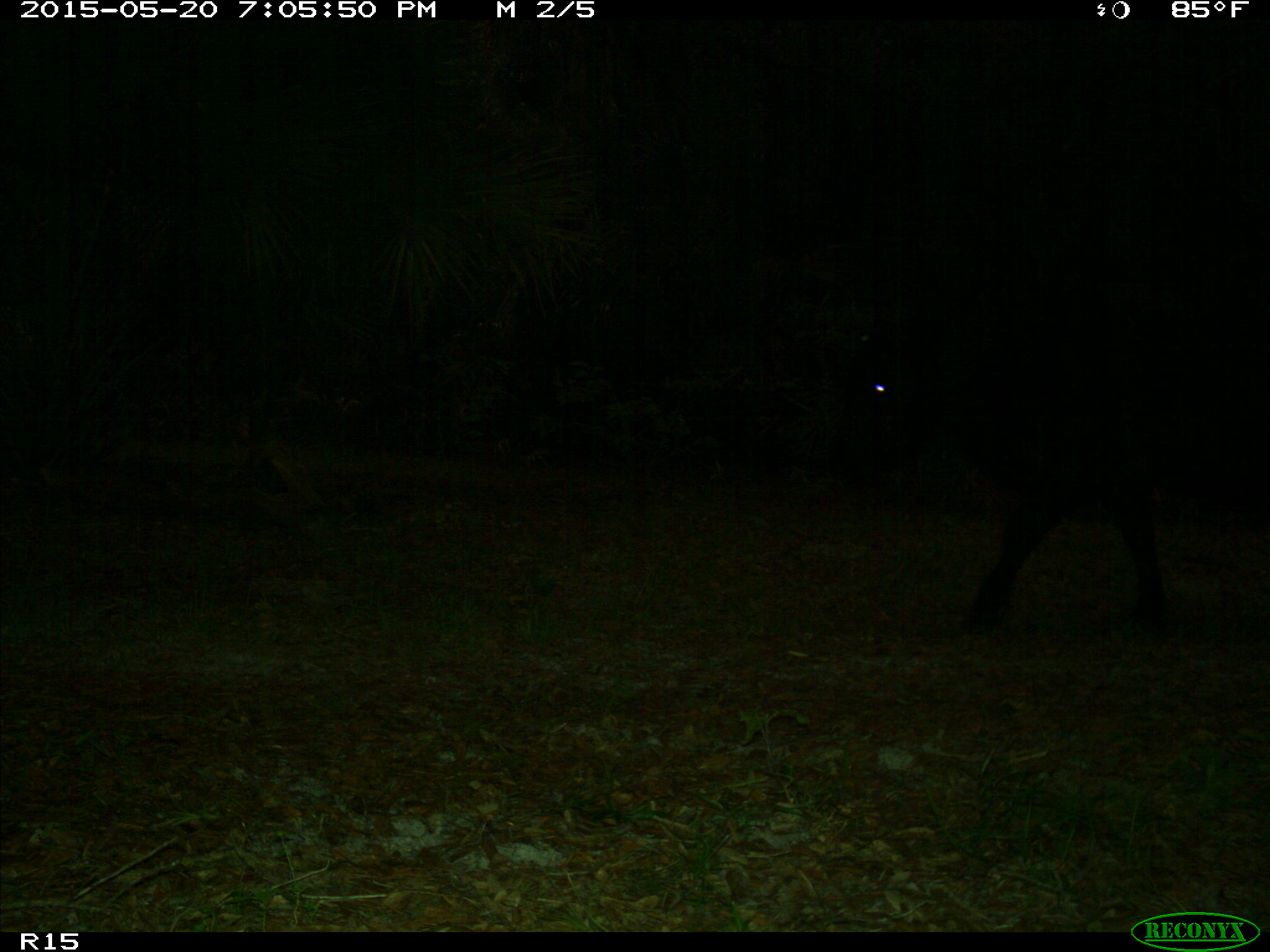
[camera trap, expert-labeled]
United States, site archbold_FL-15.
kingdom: Animalia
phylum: Chordata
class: Mammalia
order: Artiodactyla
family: Bovidae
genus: Bos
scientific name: Bos taurus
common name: domestic cow